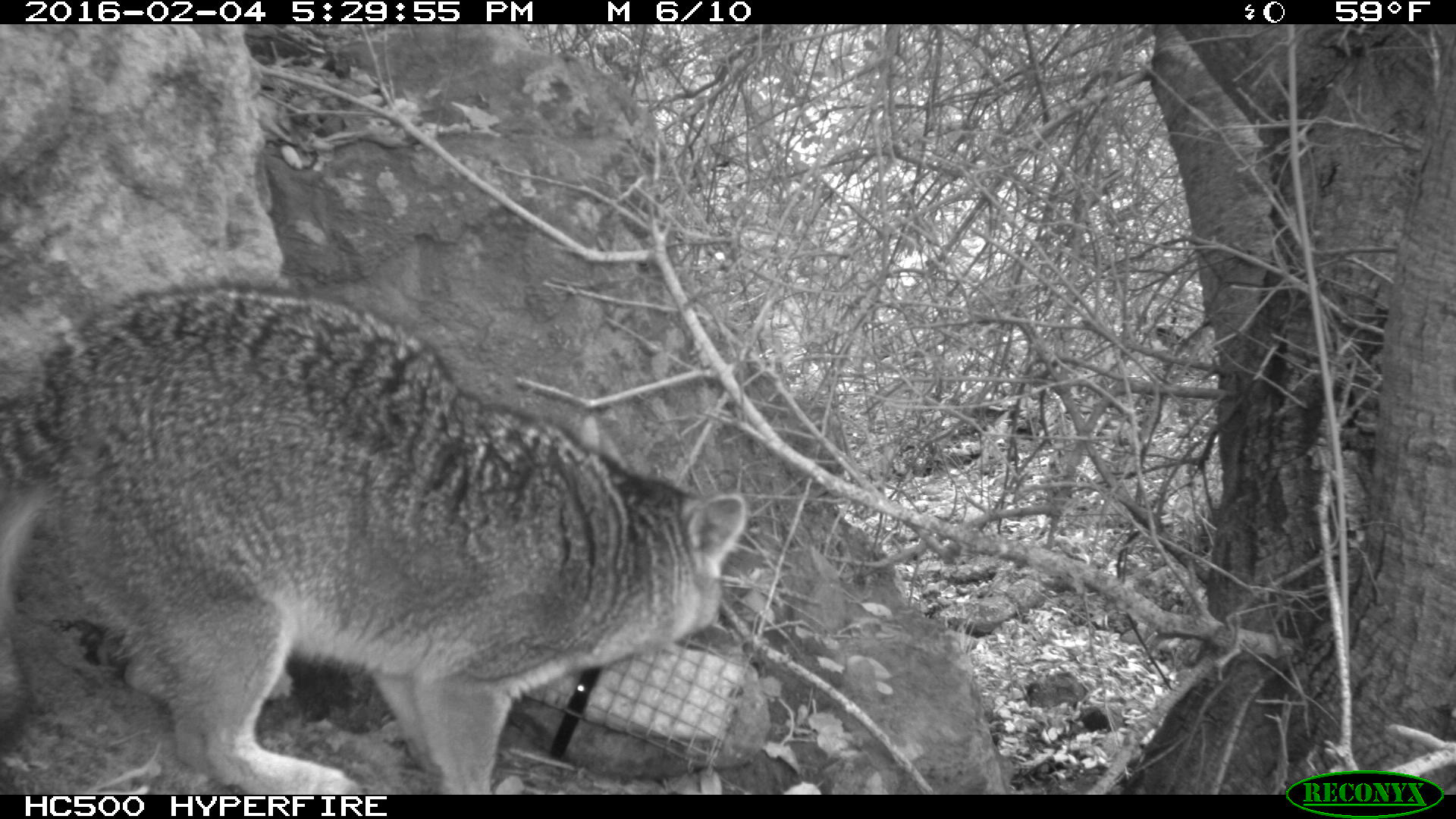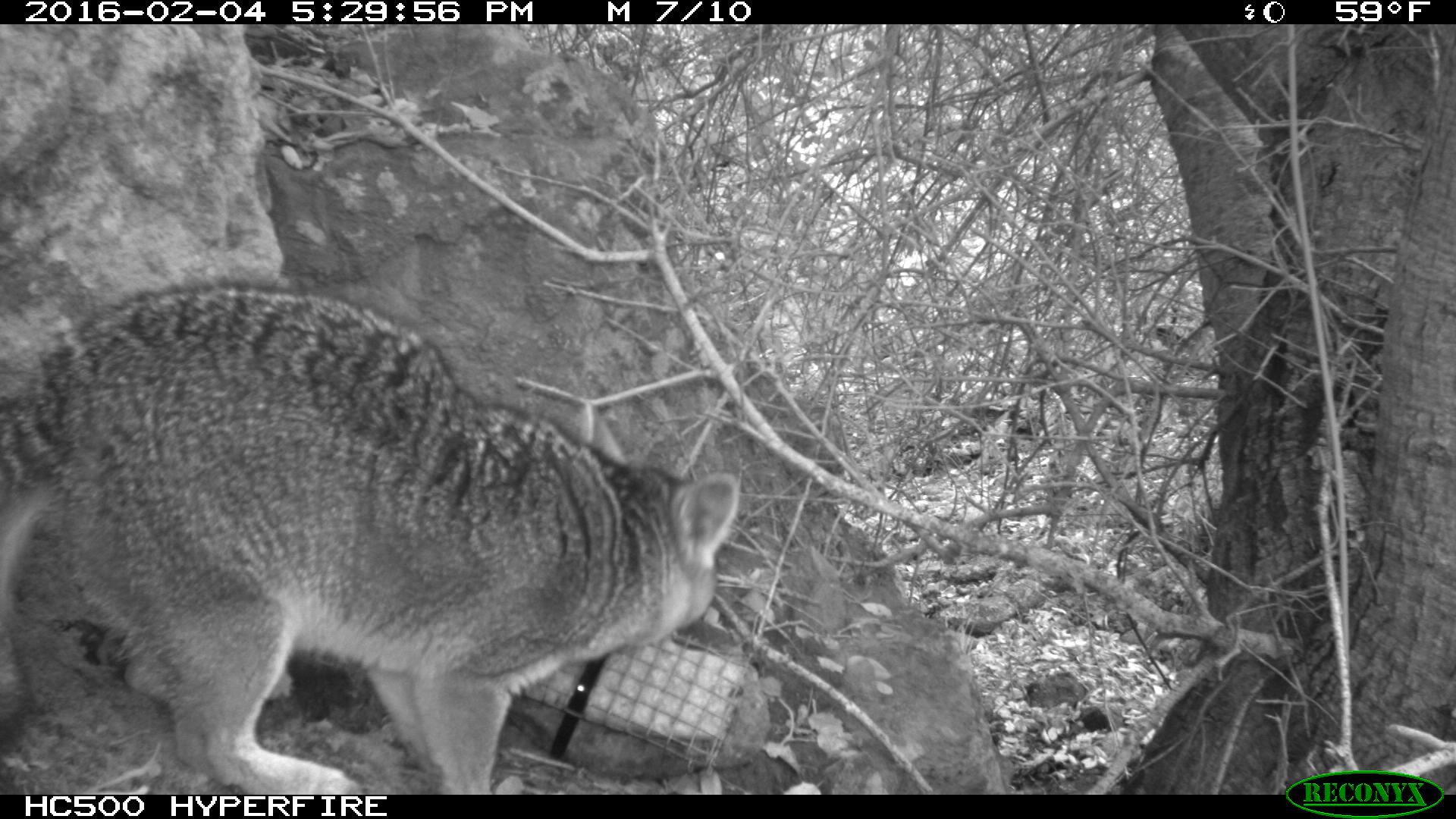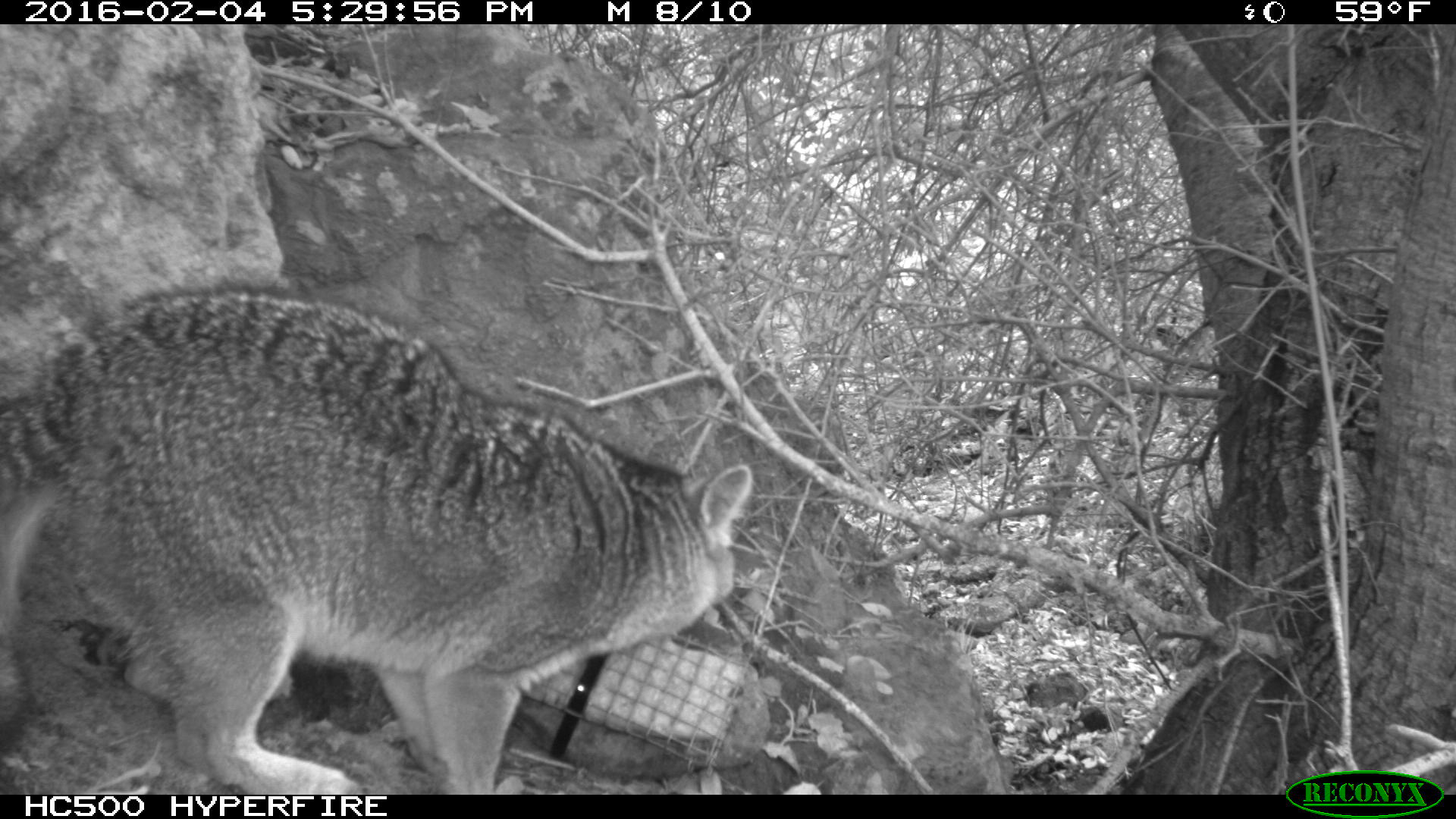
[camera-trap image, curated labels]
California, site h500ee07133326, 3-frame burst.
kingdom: Animalia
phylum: Chordata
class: Mammalia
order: Carnivora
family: Canidae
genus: Urocyon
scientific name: Urocyon littoralis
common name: island fox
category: fox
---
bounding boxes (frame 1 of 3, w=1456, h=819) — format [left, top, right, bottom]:
fox: [0, 284, 745, 795]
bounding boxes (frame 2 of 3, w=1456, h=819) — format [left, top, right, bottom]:
fox: [0, 278, 739, 793]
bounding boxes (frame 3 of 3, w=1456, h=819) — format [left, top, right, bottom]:
fox: [0, 282, 752, 794]